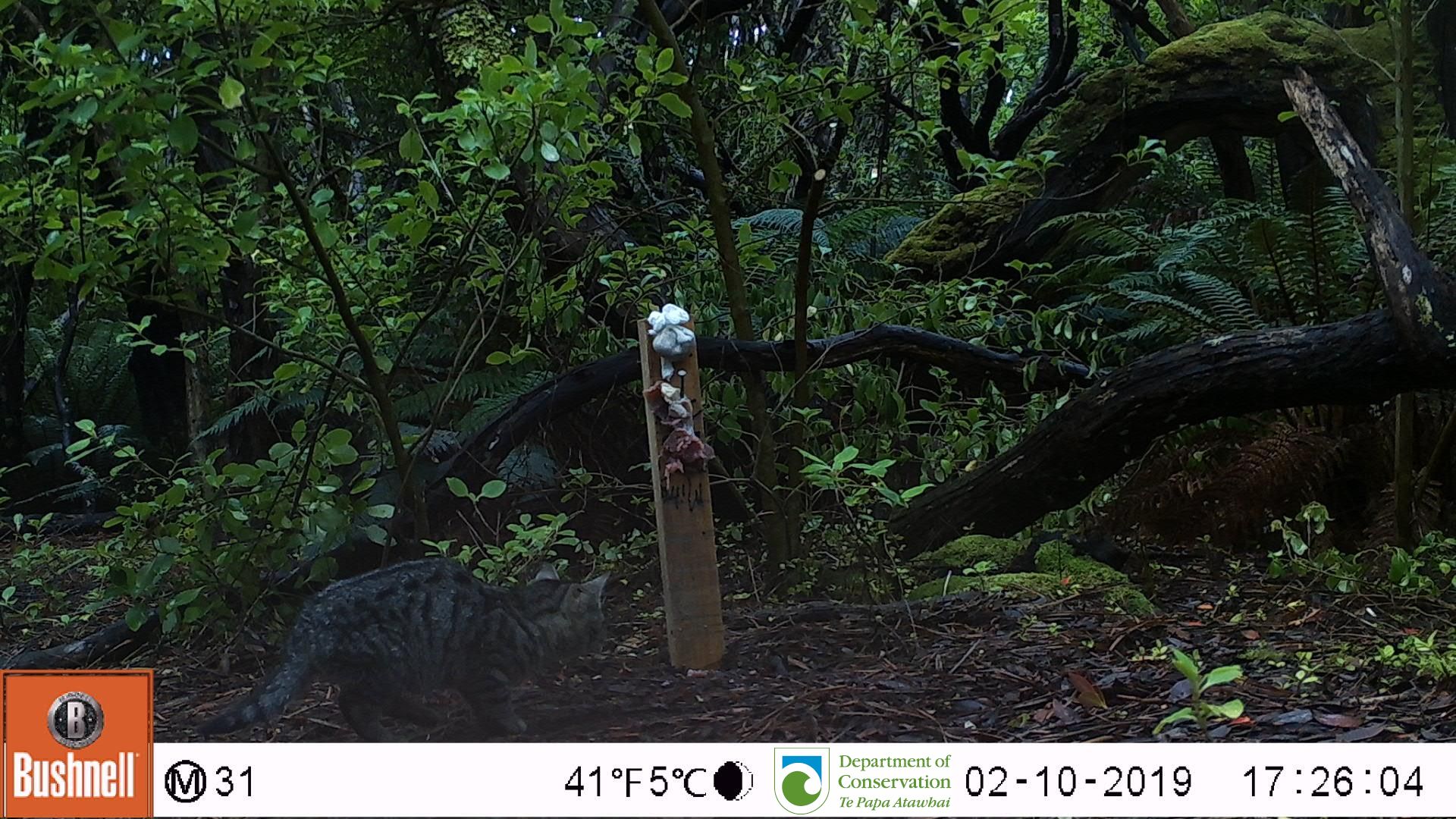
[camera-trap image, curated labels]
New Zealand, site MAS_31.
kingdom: Animalia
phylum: Chordata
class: Mammalia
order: Carnivora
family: Felidae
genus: Felis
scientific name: Felis catus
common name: domestic cat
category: cat